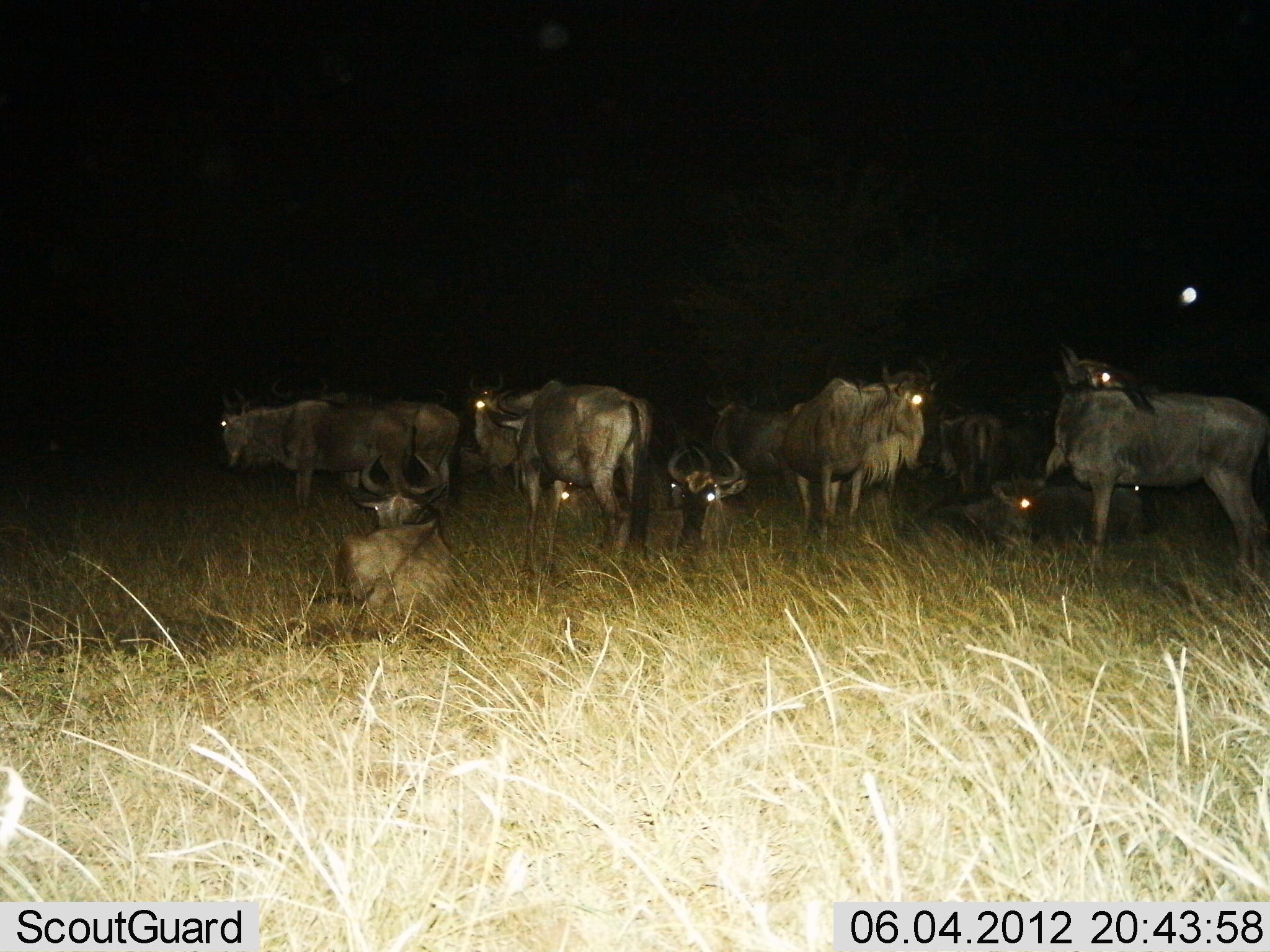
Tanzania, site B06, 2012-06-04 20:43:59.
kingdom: Animalia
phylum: Chordata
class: Mammalia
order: Artiodactyla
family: Bovidae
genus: Connochaetes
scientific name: Connochaetes taurinus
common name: blue wildebeest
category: wildebeest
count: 11-50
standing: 70%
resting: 100%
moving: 10%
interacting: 0%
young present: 20%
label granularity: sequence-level